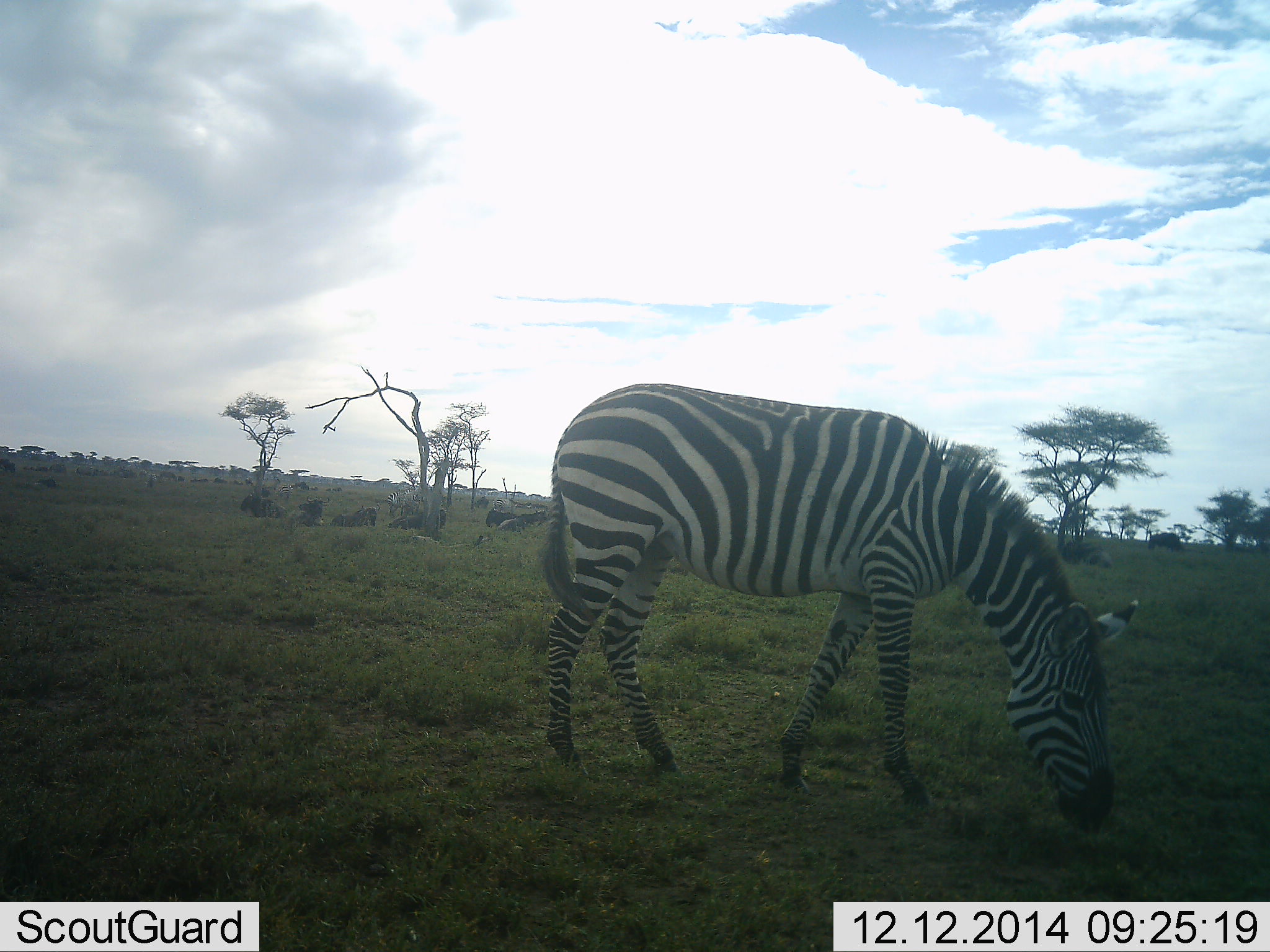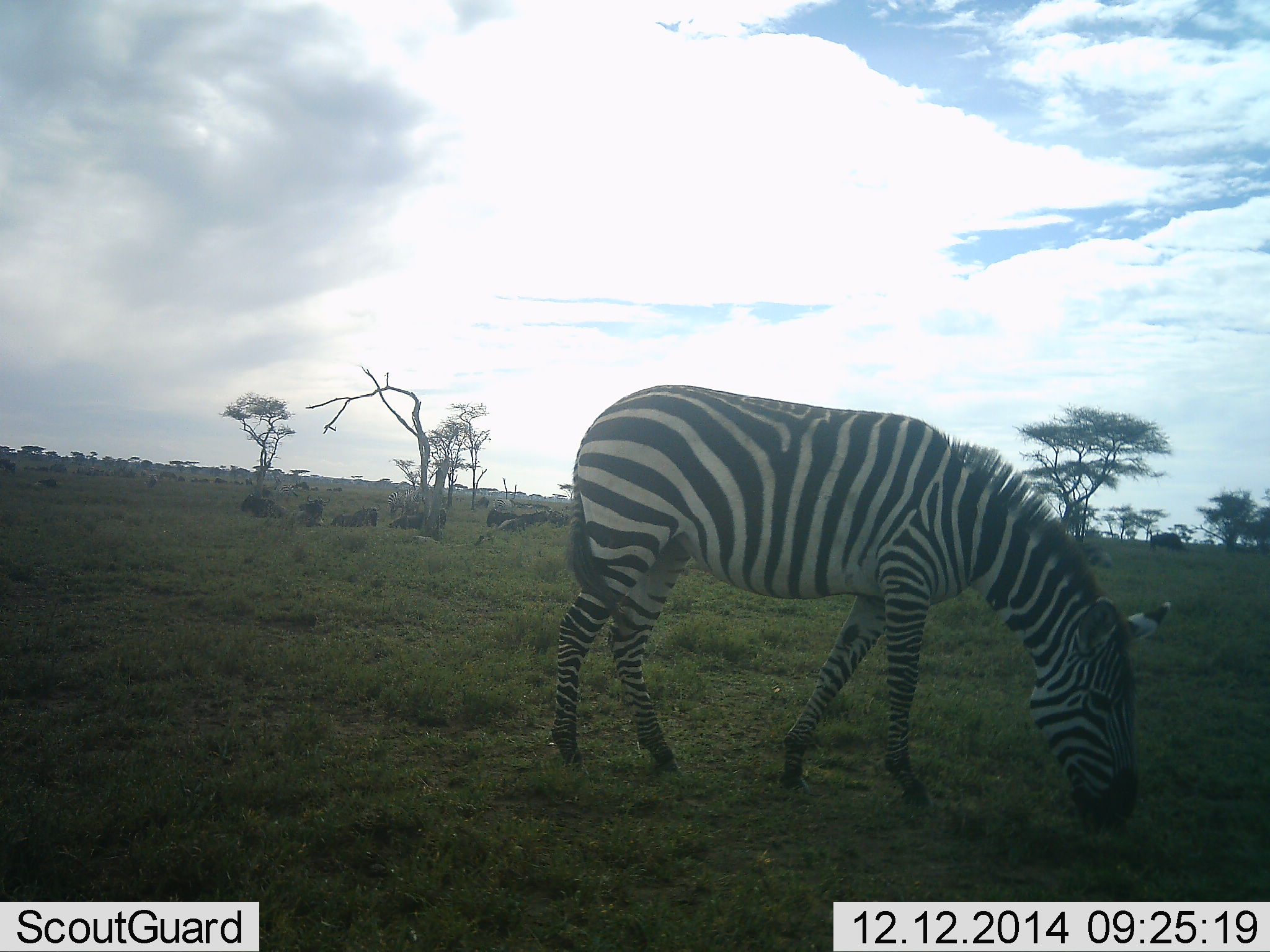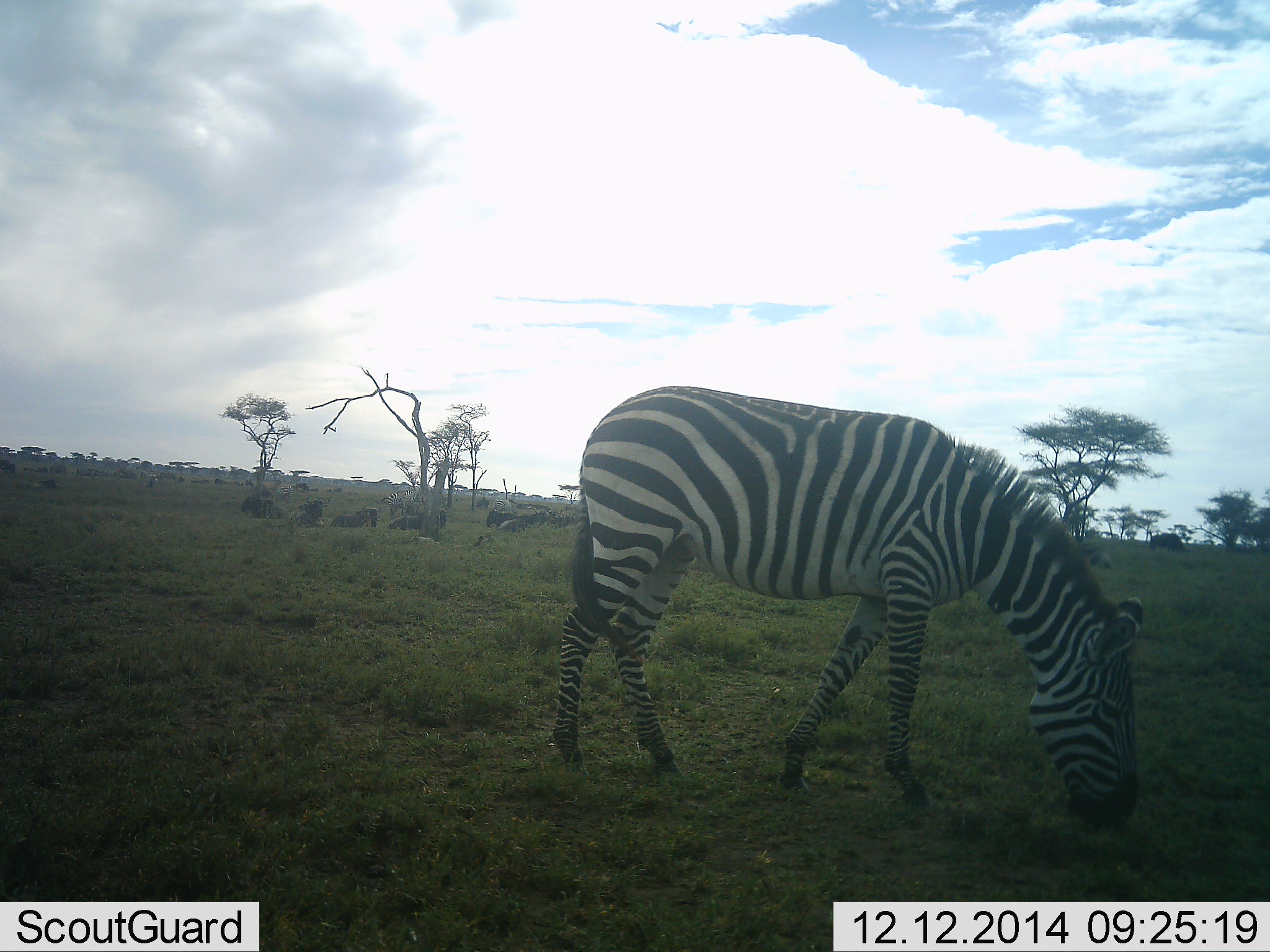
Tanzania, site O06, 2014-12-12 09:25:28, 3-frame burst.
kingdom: Animalia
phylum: Chordata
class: Mammalia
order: Perissodactyla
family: Equidae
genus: Equus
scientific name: Equus quagga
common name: plains zebra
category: zebra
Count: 1.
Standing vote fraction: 18%.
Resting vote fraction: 0%.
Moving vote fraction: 0%.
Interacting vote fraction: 0%.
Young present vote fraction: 0%.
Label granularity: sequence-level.